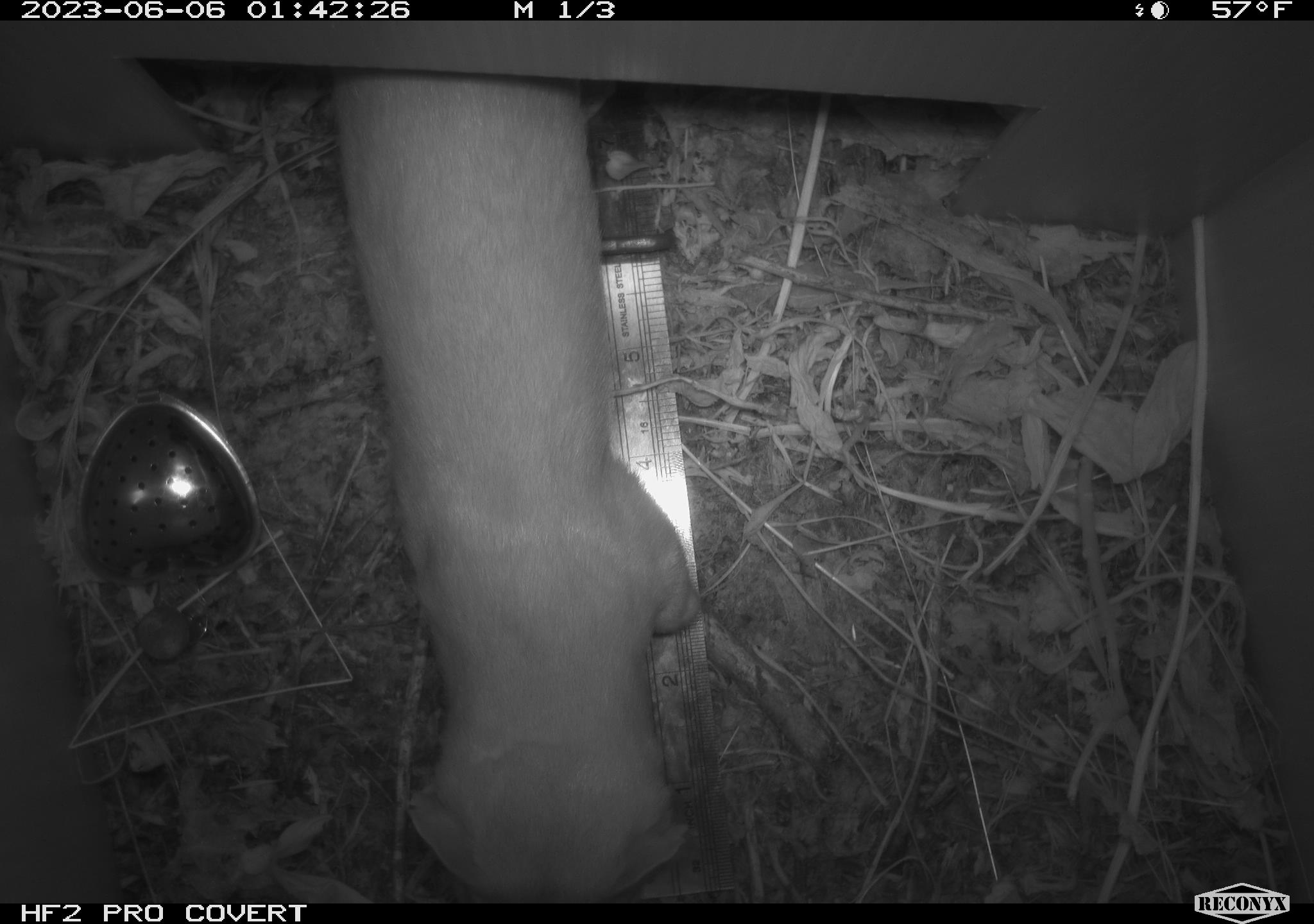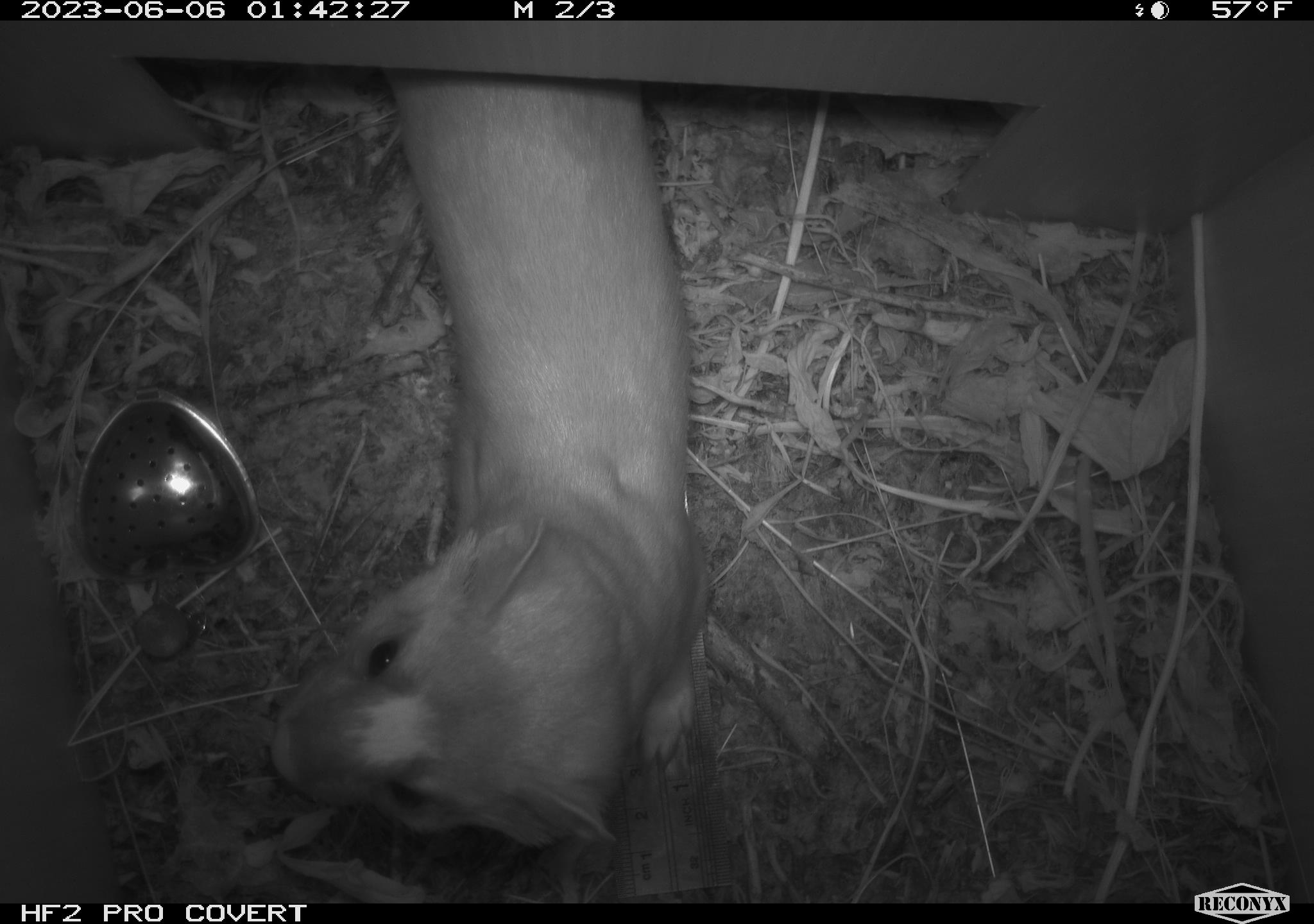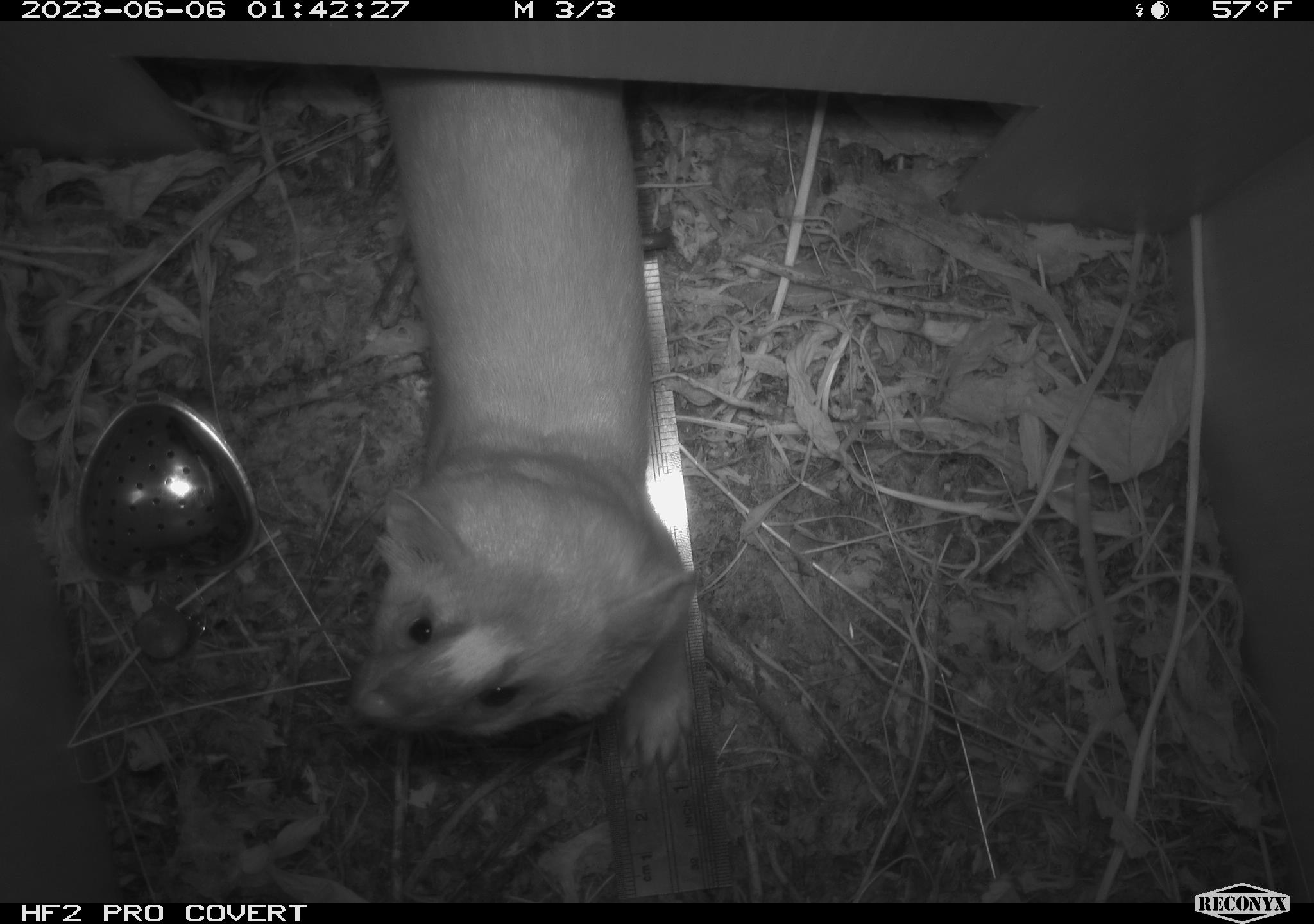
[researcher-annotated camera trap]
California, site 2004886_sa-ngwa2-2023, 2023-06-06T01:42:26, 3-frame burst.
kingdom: Animalia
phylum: Chordata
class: Mammalia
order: Carnivora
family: Mustelidae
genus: Neogale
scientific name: Neogale frenata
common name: long-tailed weasel